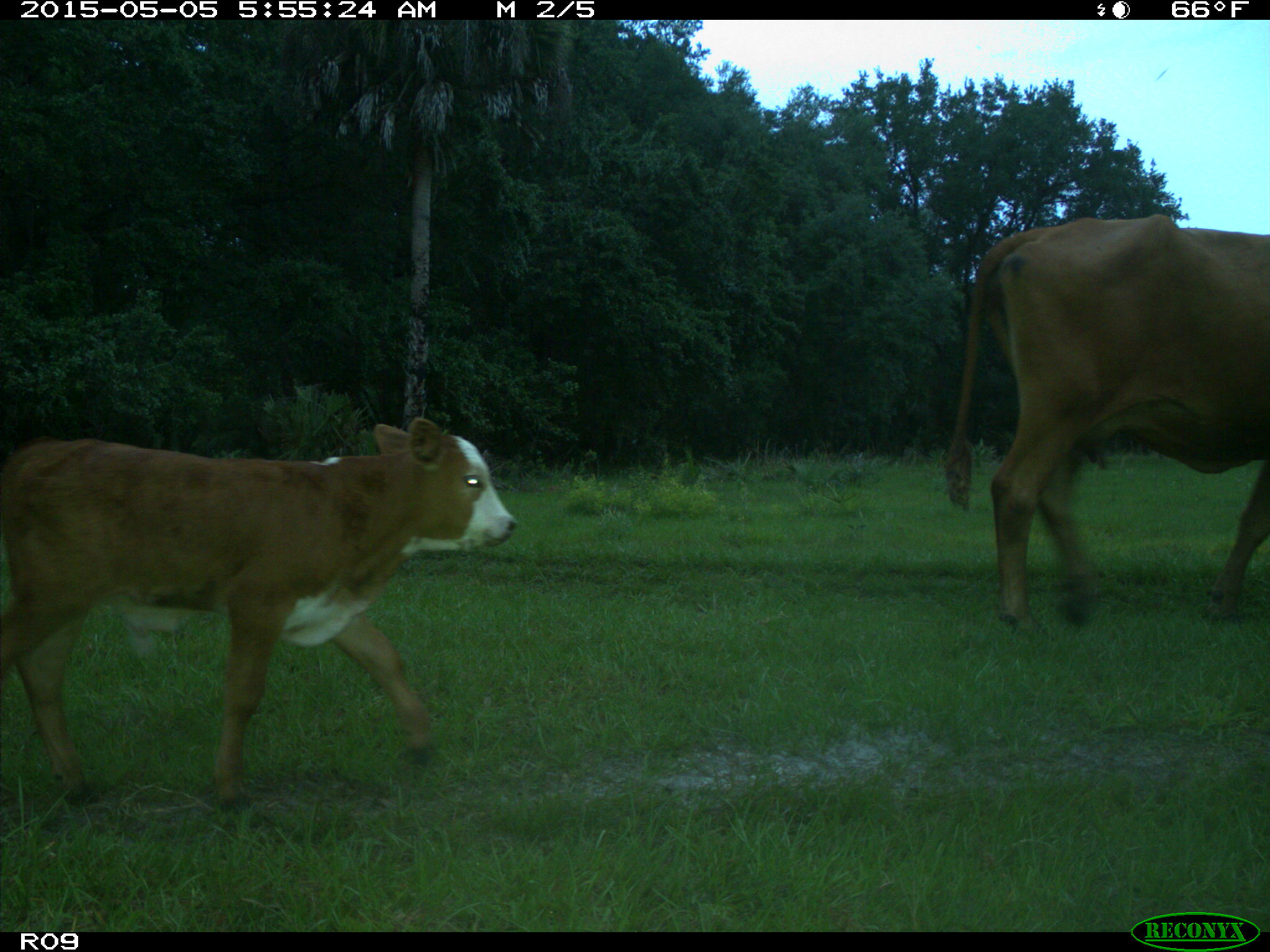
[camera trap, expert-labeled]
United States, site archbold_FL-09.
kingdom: Animalia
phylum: Chordata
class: Mammalia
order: Artiodactyla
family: Bovidae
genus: Bos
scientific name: Bos taurus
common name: domestic cow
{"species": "Bos taurus (domestic cow)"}